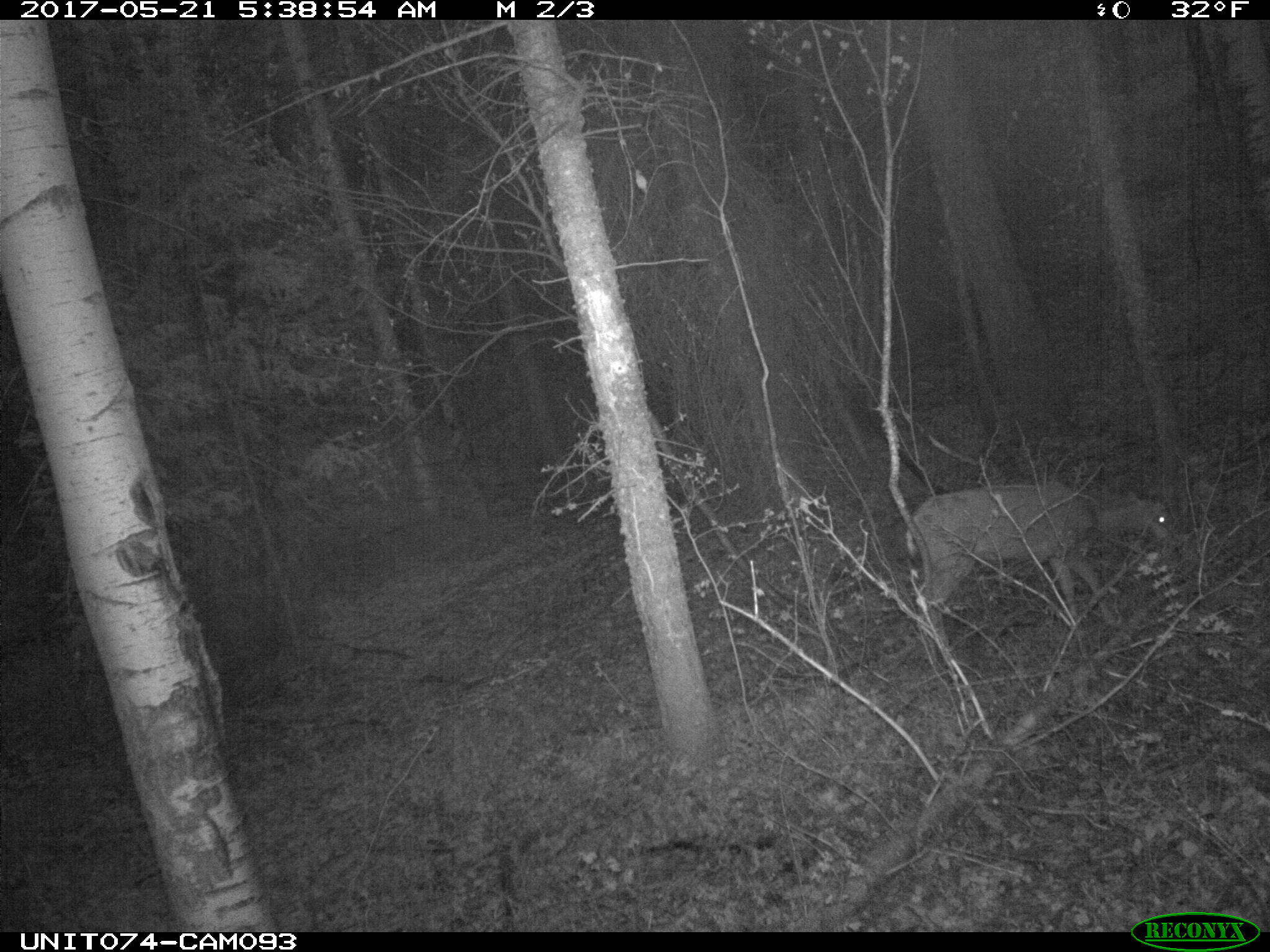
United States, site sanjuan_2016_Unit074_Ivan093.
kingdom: Animalia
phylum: Chordata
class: Mammalia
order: Artiodactyla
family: Cervidae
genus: Odocoileus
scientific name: Odocoileus hemionus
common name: mule deer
Odocoileus hemionus (mule deer).